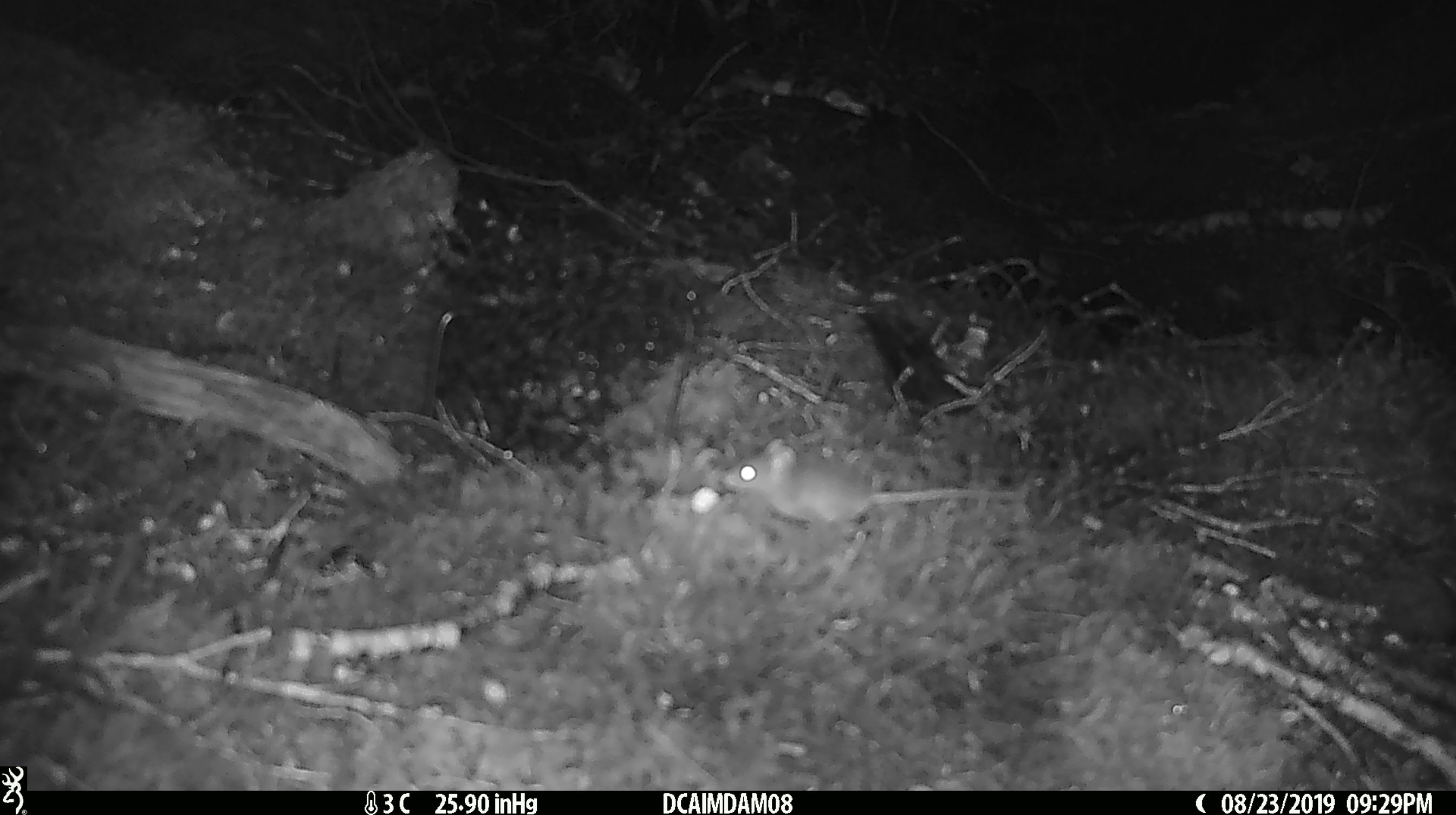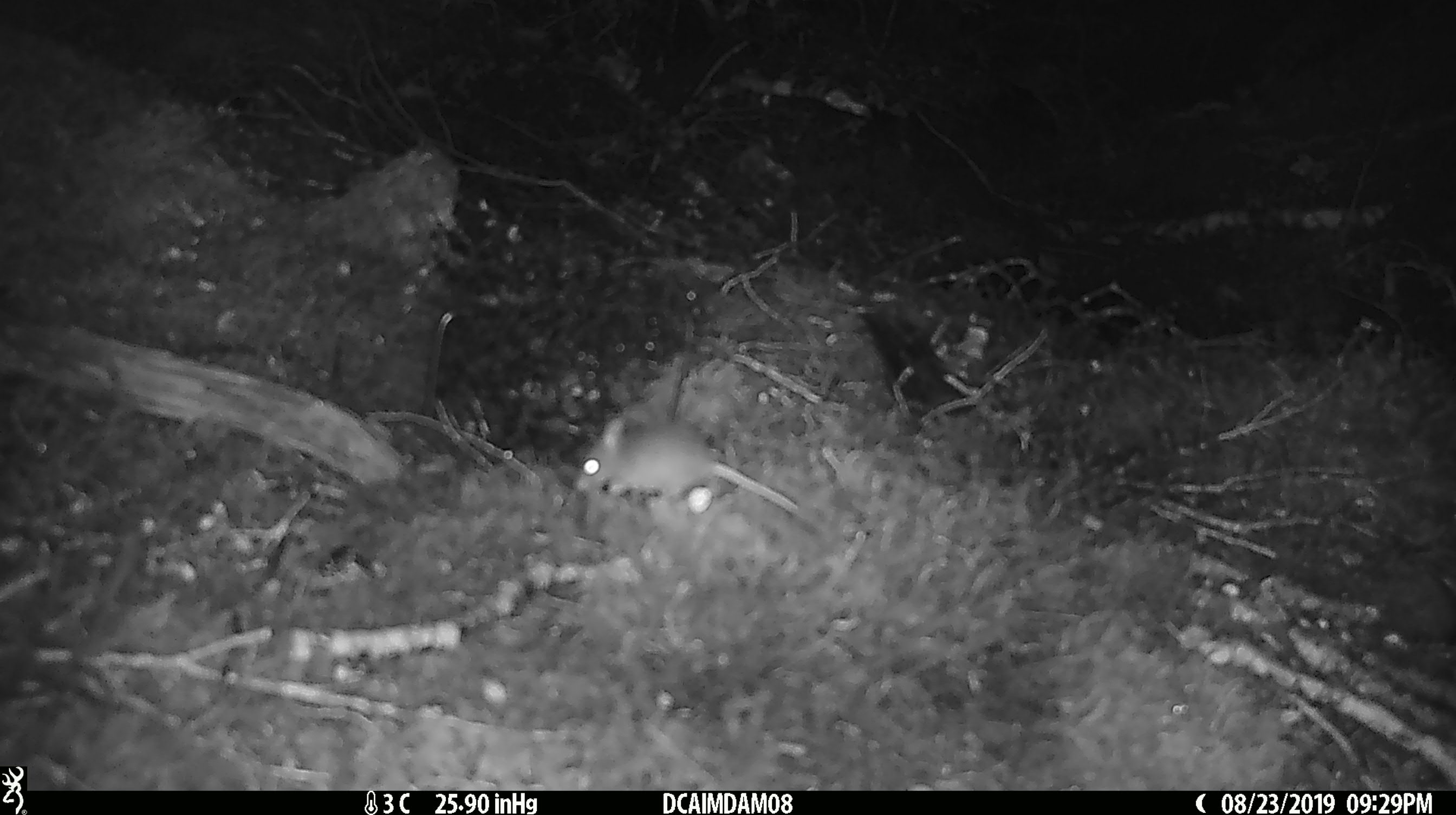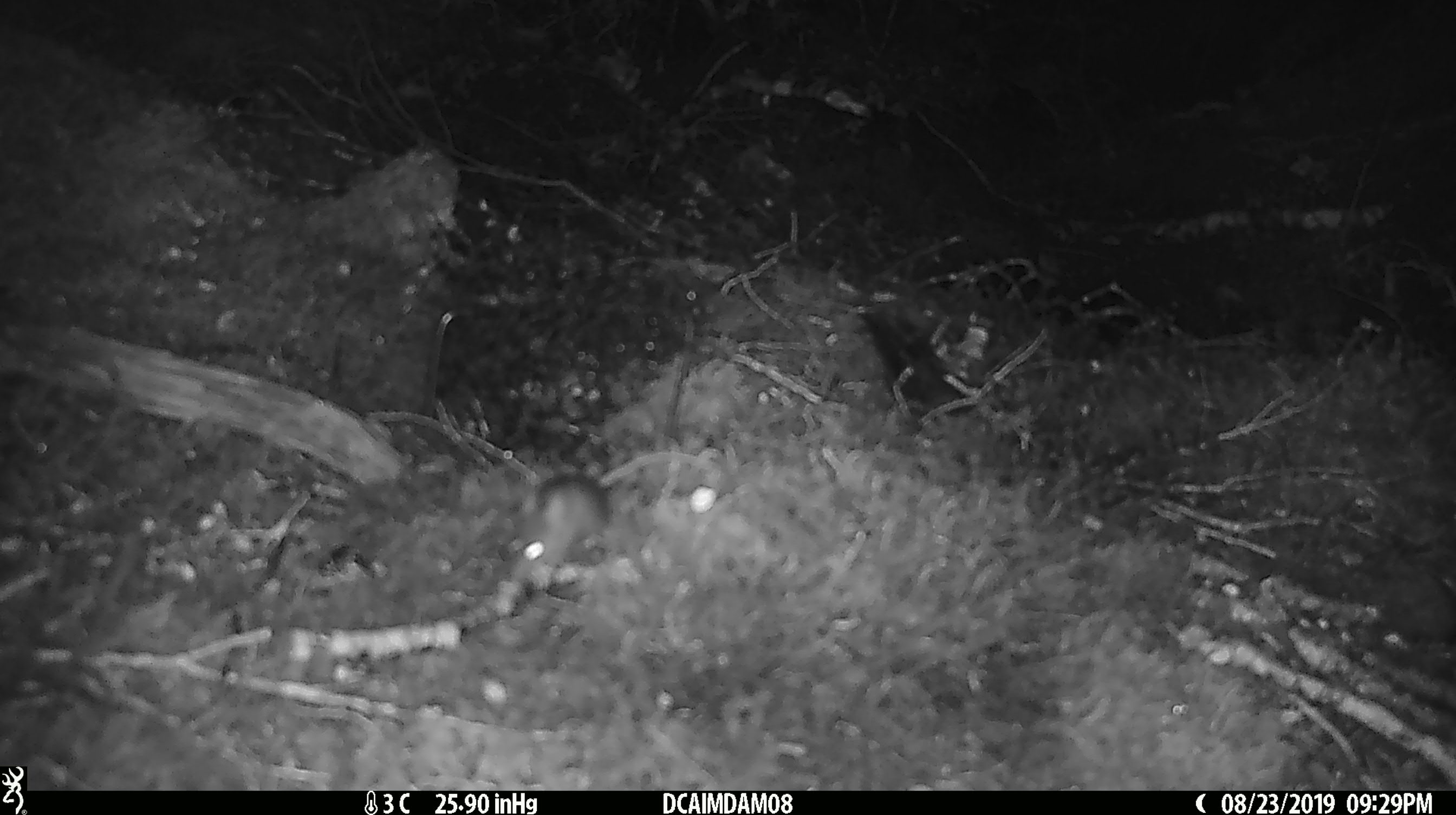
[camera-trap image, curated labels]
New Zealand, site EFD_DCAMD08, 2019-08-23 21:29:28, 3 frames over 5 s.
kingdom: Animalia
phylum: Chordata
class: Mammalia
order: Rodentia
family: Muridae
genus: Mus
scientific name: Mus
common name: mouse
Mouse (Mus).